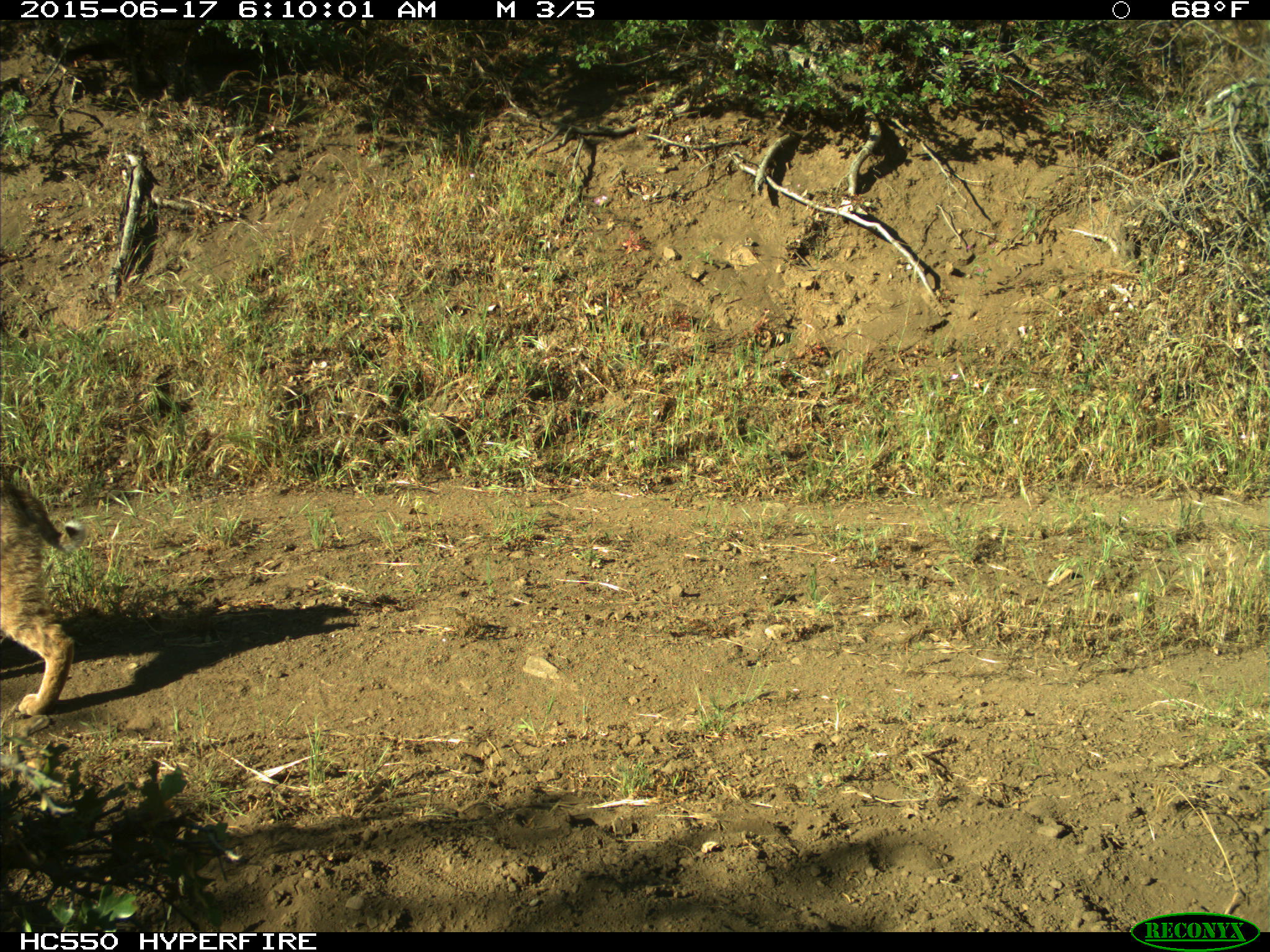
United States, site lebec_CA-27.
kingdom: Animalia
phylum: Chordata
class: Mammalia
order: Carnivora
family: Felidae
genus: Lynx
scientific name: Lynx rufus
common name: bobcat